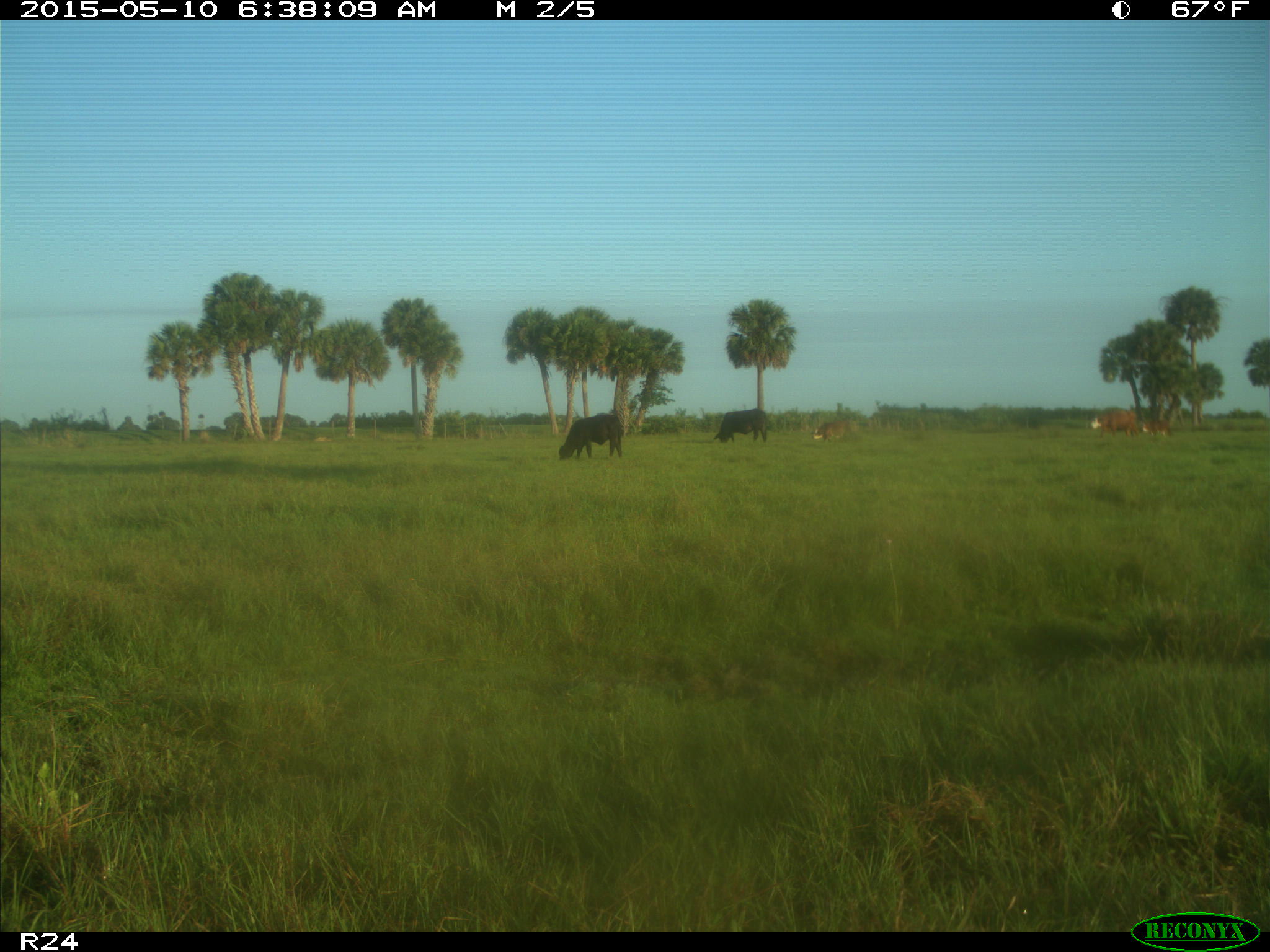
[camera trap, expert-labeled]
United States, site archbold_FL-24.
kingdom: Animalia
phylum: Chordata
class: Mammalia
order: Artiodactyla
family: Bovidae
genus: Bos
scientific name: Bos taurus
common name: domestic cow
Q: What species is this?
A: Bos taurus (domestic cow).